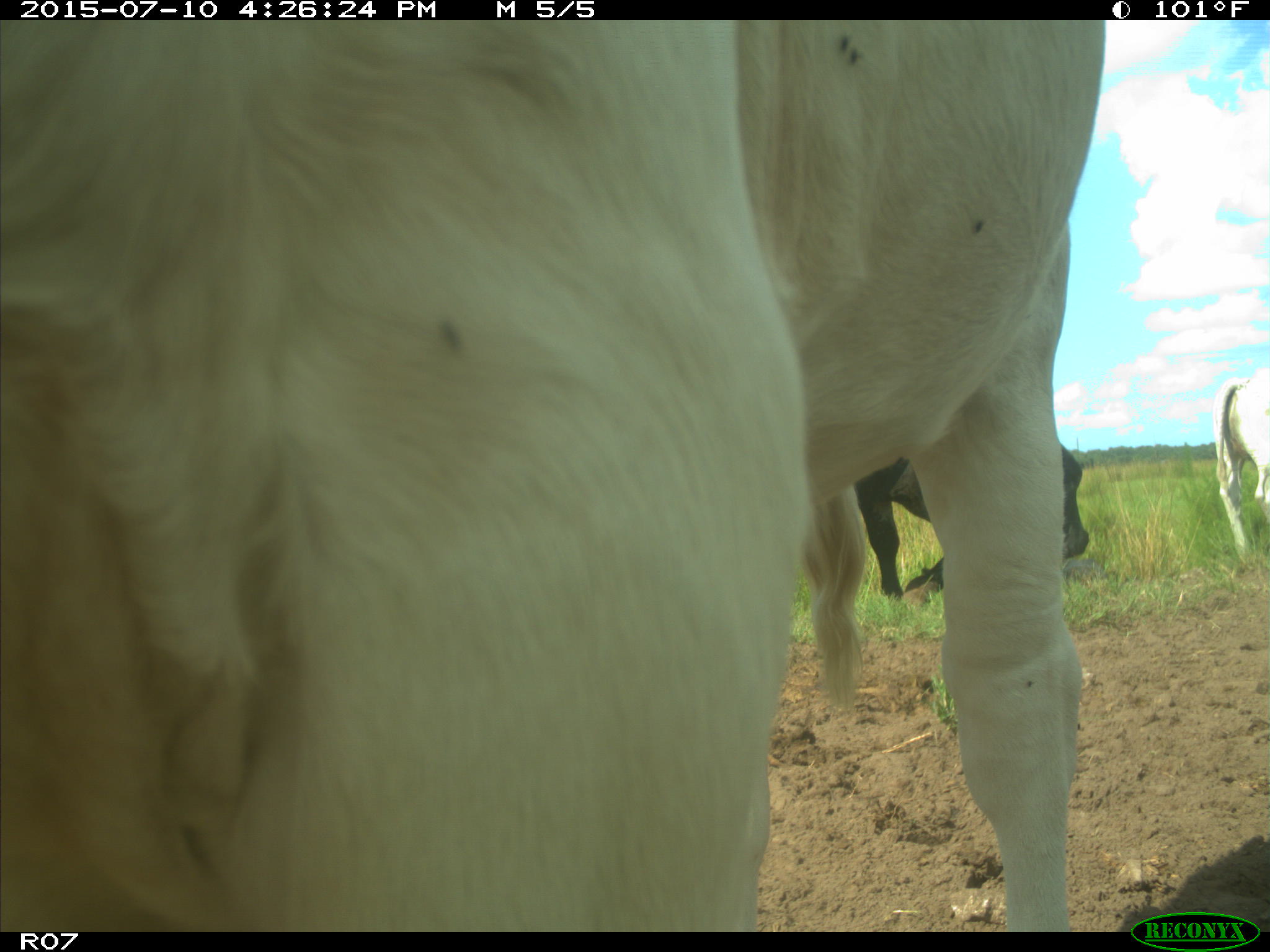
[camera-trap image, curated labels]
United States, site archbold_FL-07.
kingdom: Animalia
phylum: Chordata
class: Mammalia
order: Artiodactyla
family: Bovidae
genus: Bos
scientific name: Bos taurus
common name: domestic cow